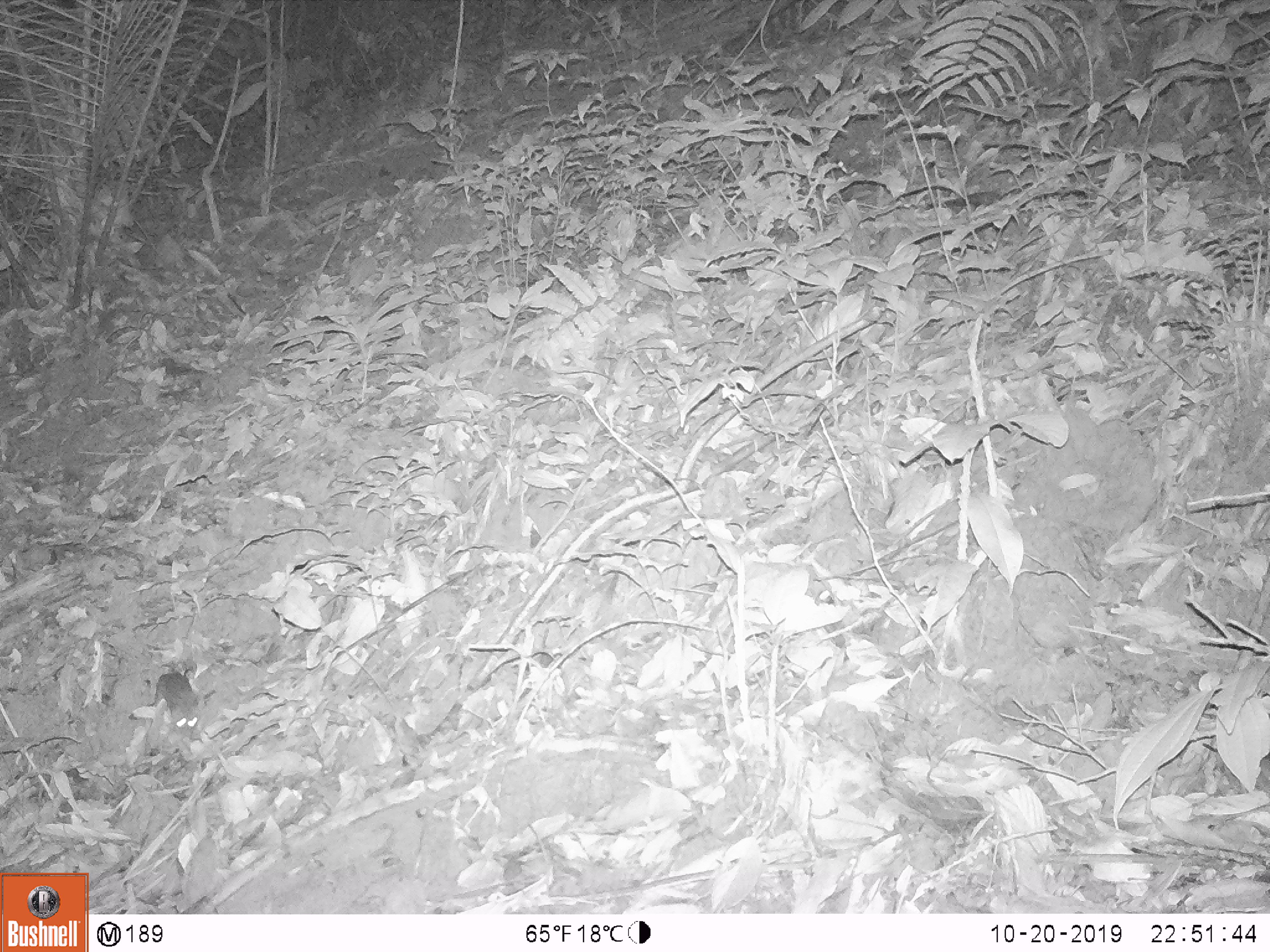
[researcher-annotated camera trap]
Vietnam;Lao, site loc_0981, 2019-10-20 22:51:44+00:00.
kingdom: Animalia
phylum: Chordata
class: Mammalia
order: Rodentia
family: Muridae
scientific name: Muridae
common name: old-world mice and rats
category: unidentified murid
Unidentified murid (old-world mice and rats) (Muridae). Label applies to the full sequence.